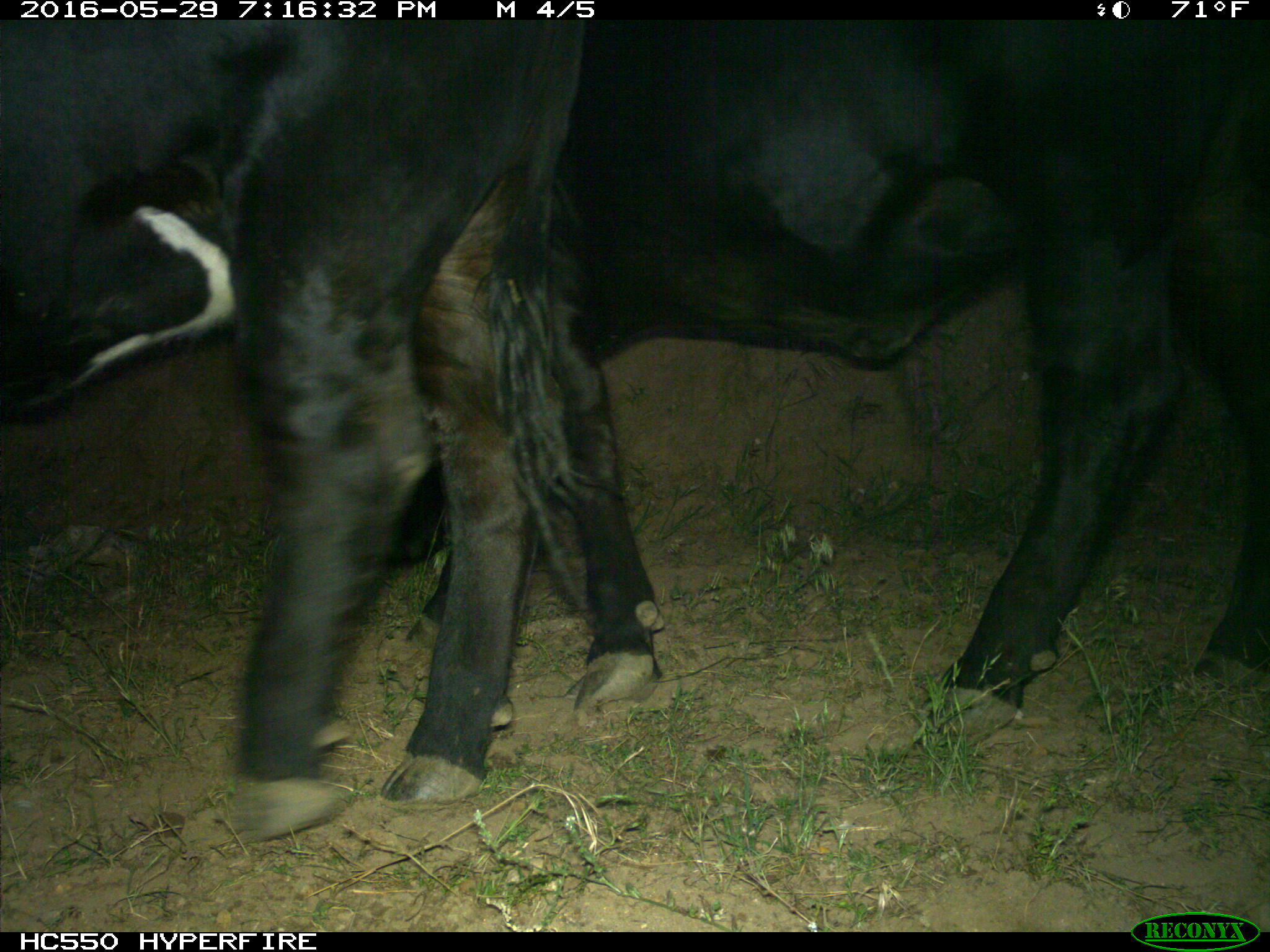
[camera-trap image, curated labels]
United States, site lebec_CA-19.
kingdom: Animalia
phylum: Chordata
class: Mammalia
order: Artiodactyla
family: Bovidae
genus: Bos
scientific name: Bos taurus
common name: domestic cow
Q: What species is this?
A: Bos taurus (domestic cow).